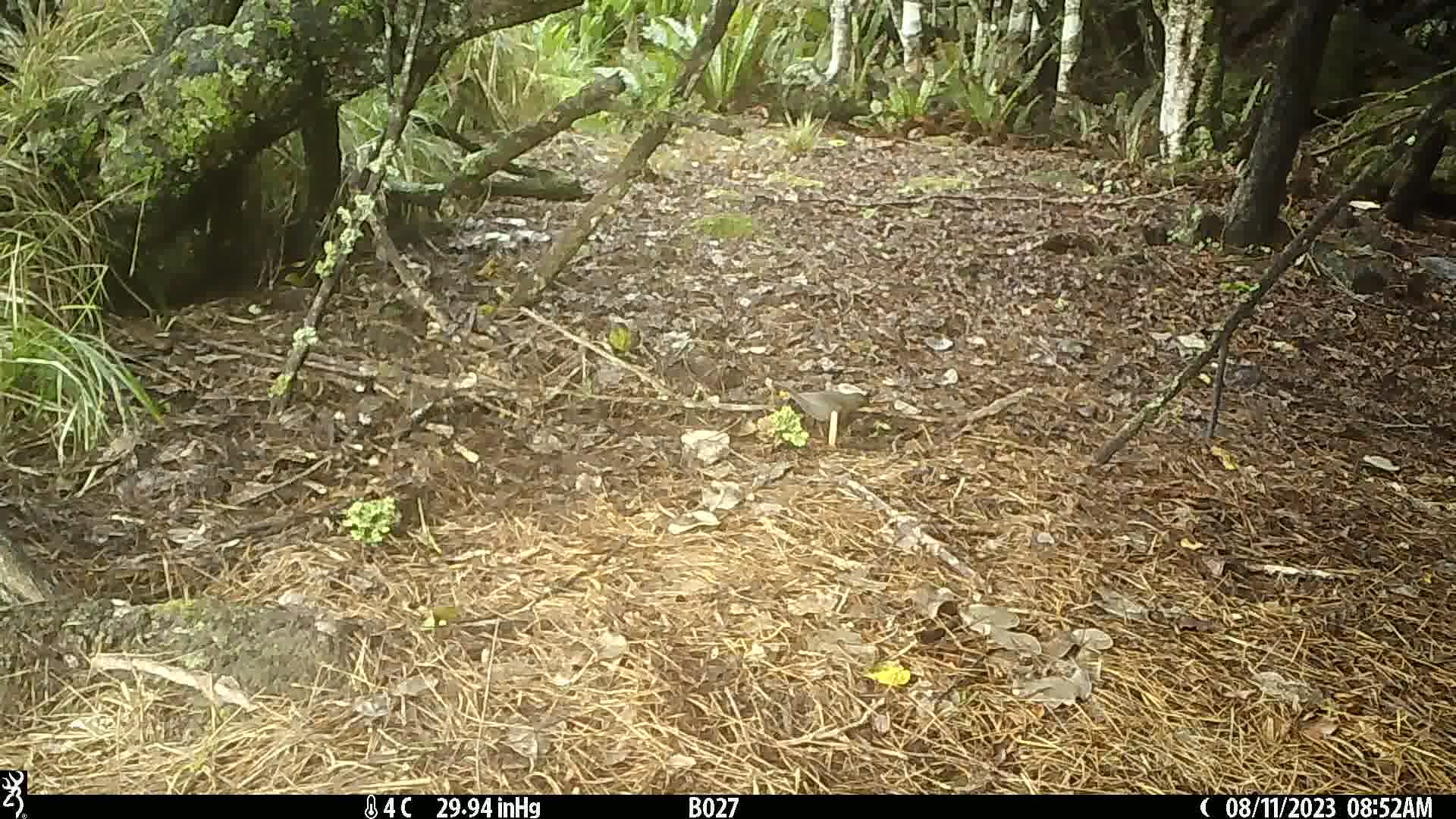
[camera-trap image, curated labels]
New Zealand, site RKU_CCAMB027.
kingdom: Animalia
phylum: Chordata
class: Aves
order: Passeriformes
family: Turdidae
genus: Turdus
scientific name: Turdus merula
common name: eurasian blackbird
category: blackbird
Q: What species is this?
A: Blackbird (eurasian blackbird) (Turdus merula).